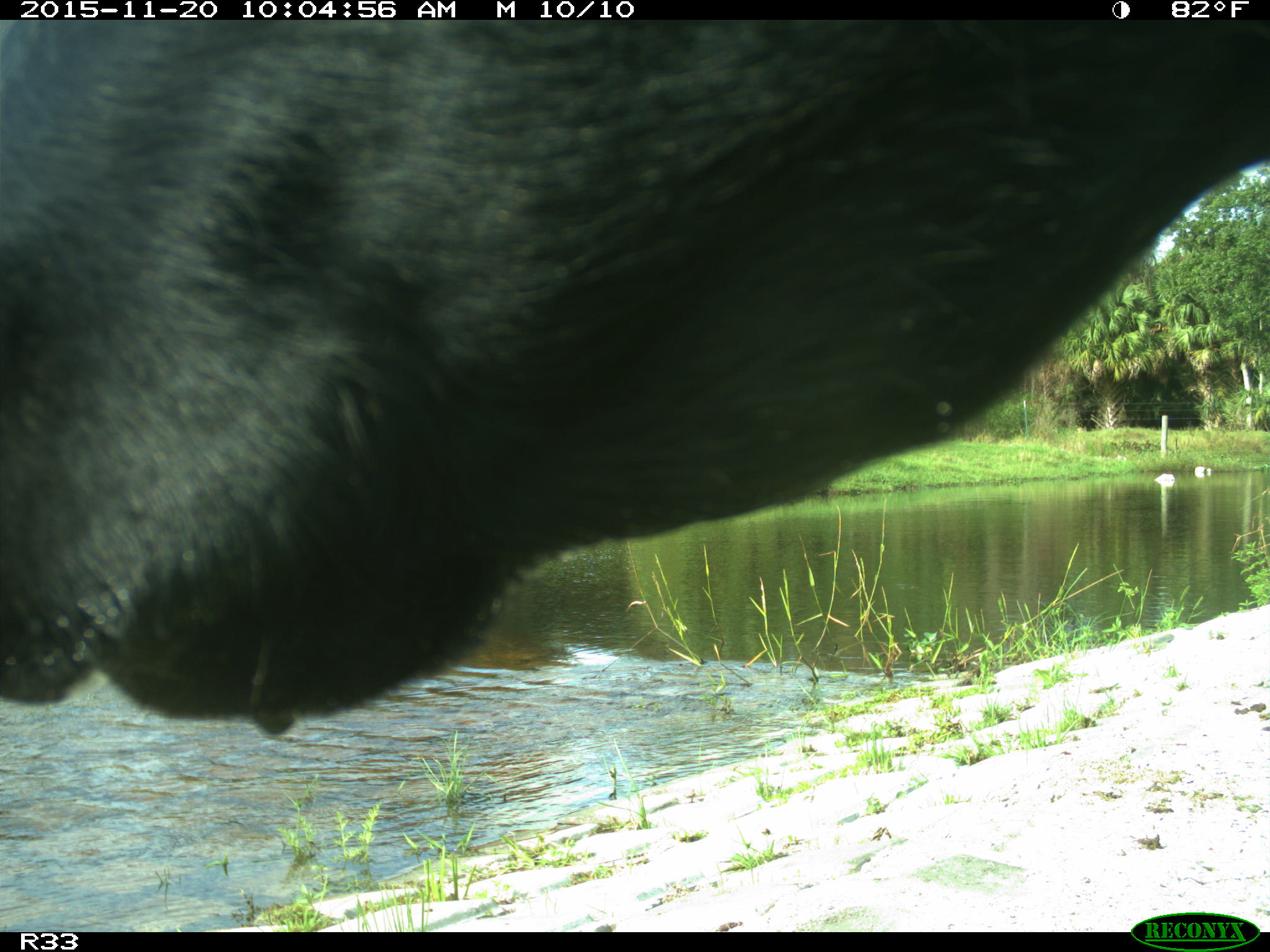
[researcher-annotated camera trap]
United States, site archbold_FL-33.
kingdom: Animalia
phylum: Chordata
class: Mammalia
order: Artiodactyla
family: Bovidae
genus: Bos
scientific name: Bos taurus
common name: domestic cow